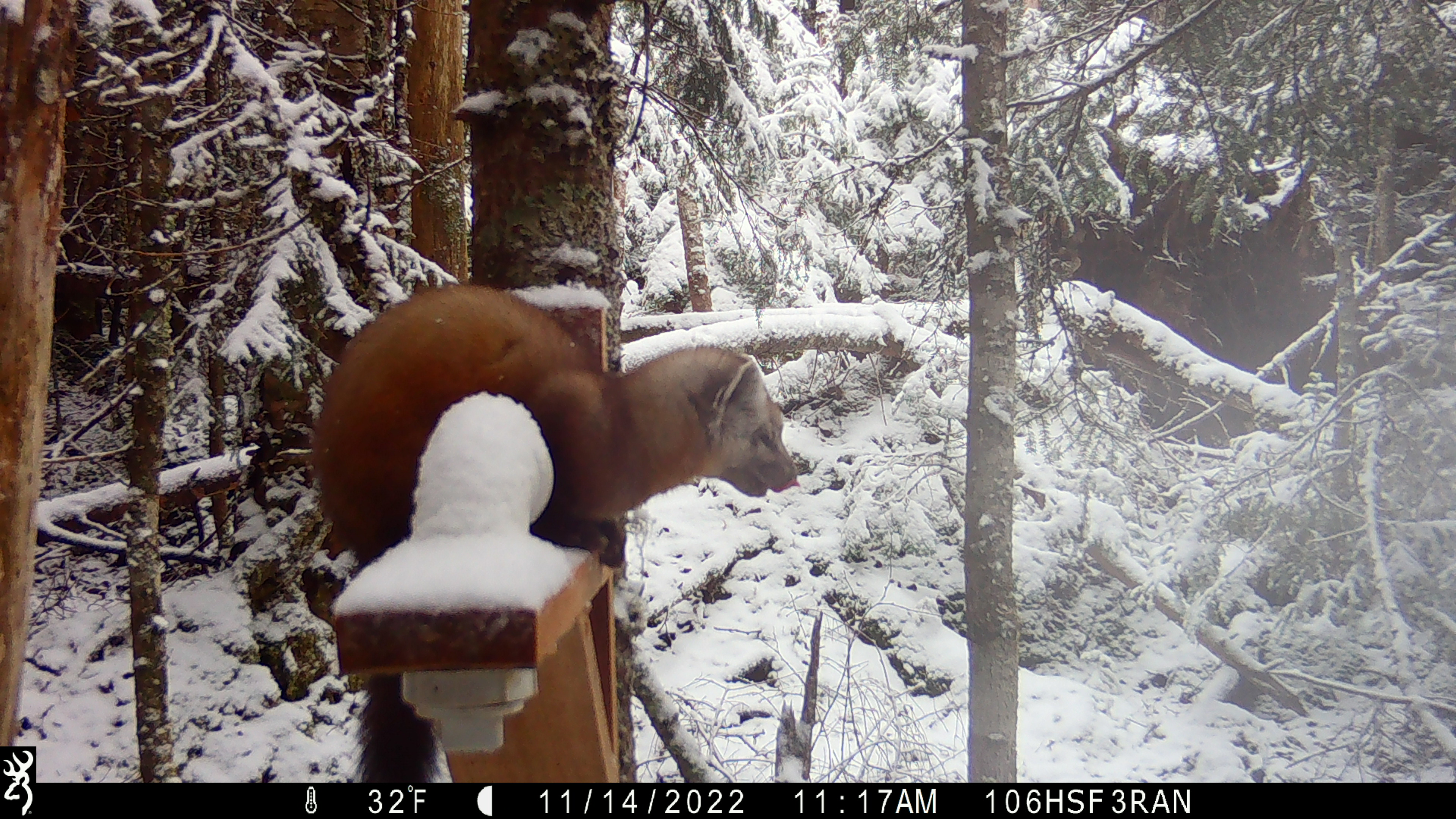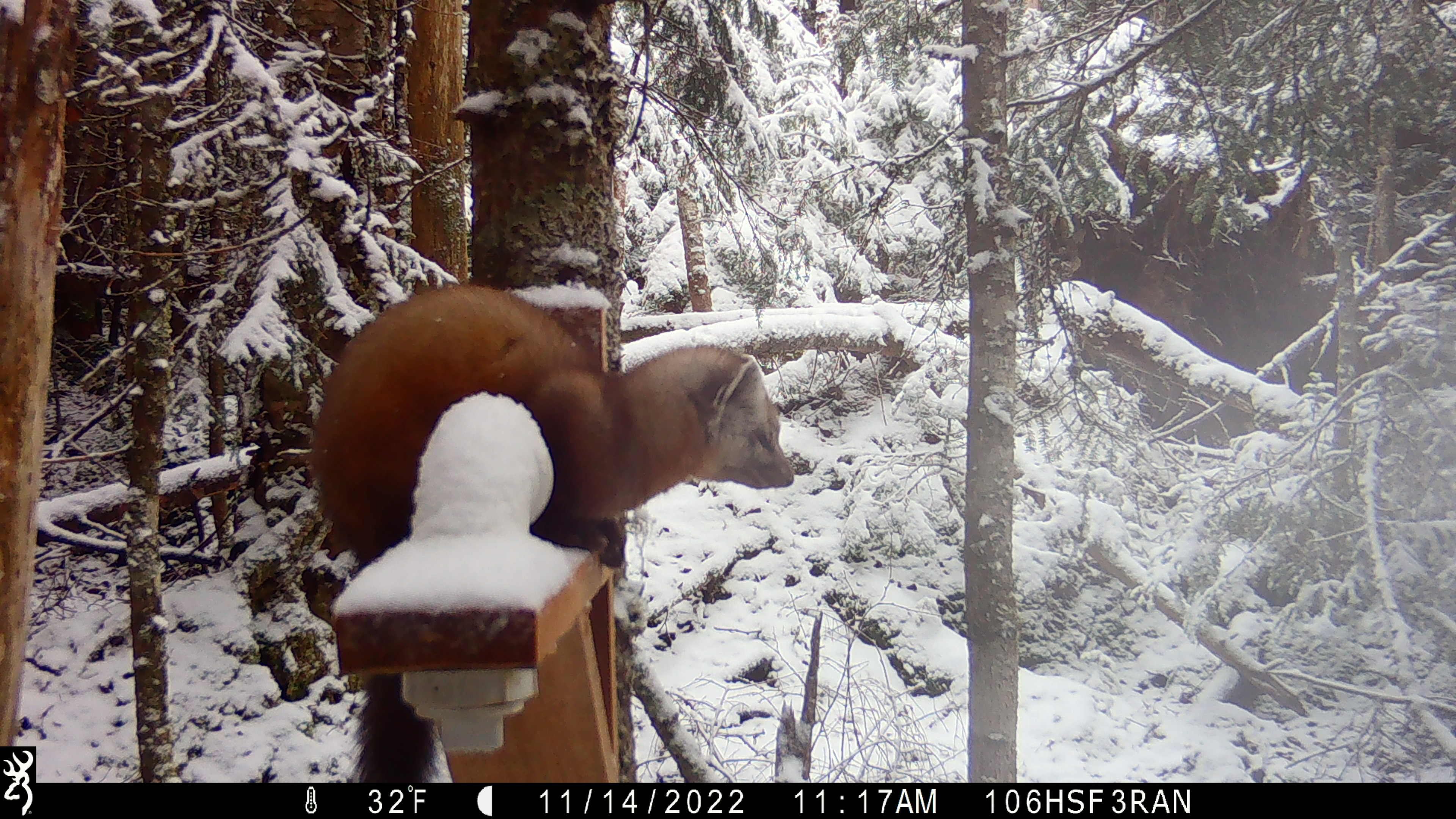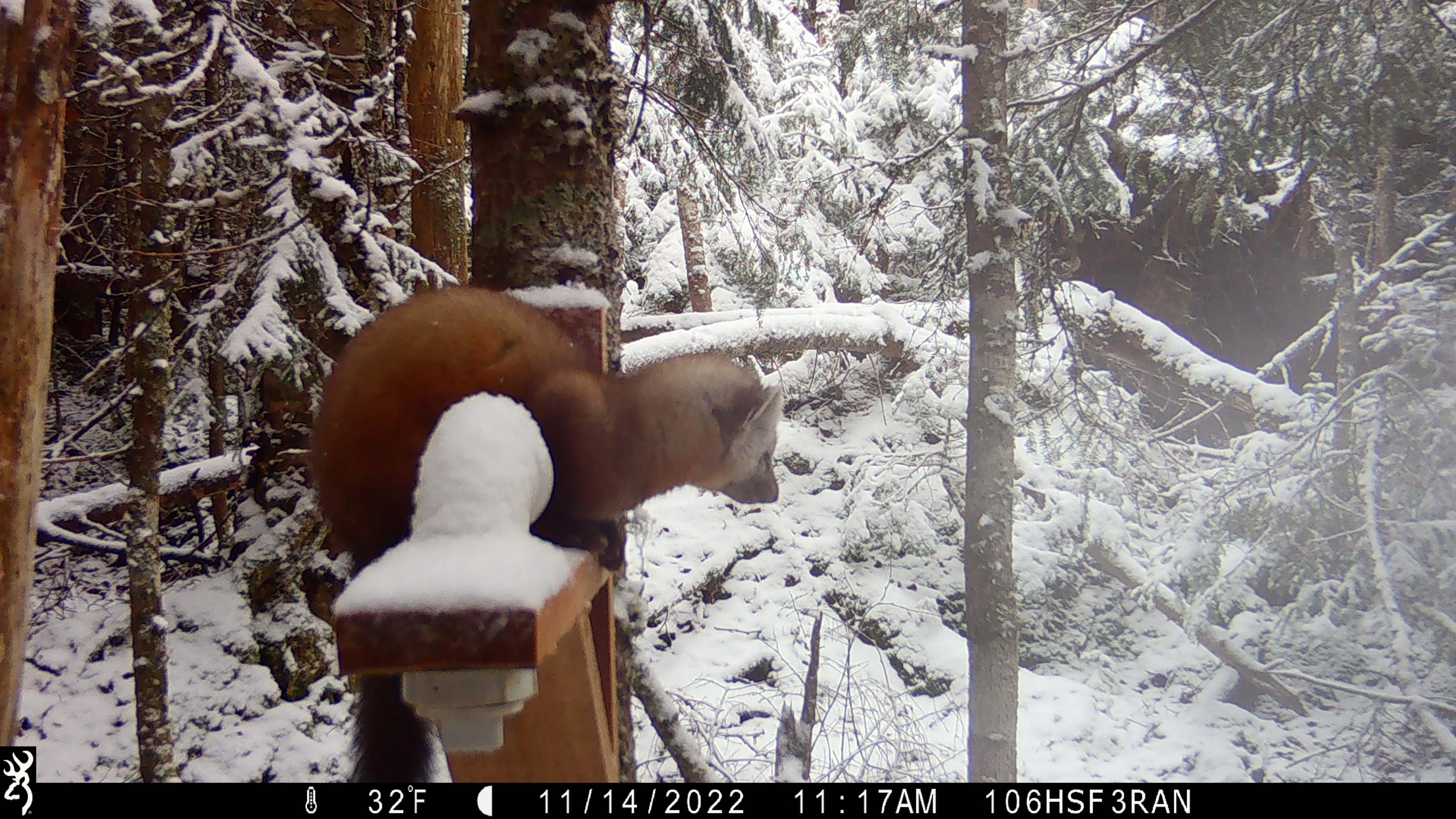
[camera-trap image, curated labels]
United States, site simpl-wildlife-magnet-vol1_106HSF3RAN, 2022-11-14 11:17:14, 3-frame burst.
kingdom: Animalia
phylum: Chordata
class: Mammalia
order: Carnivora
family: Mustelidae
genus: Martes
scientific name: Martes americana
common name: american marten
American marten (Martes americana).